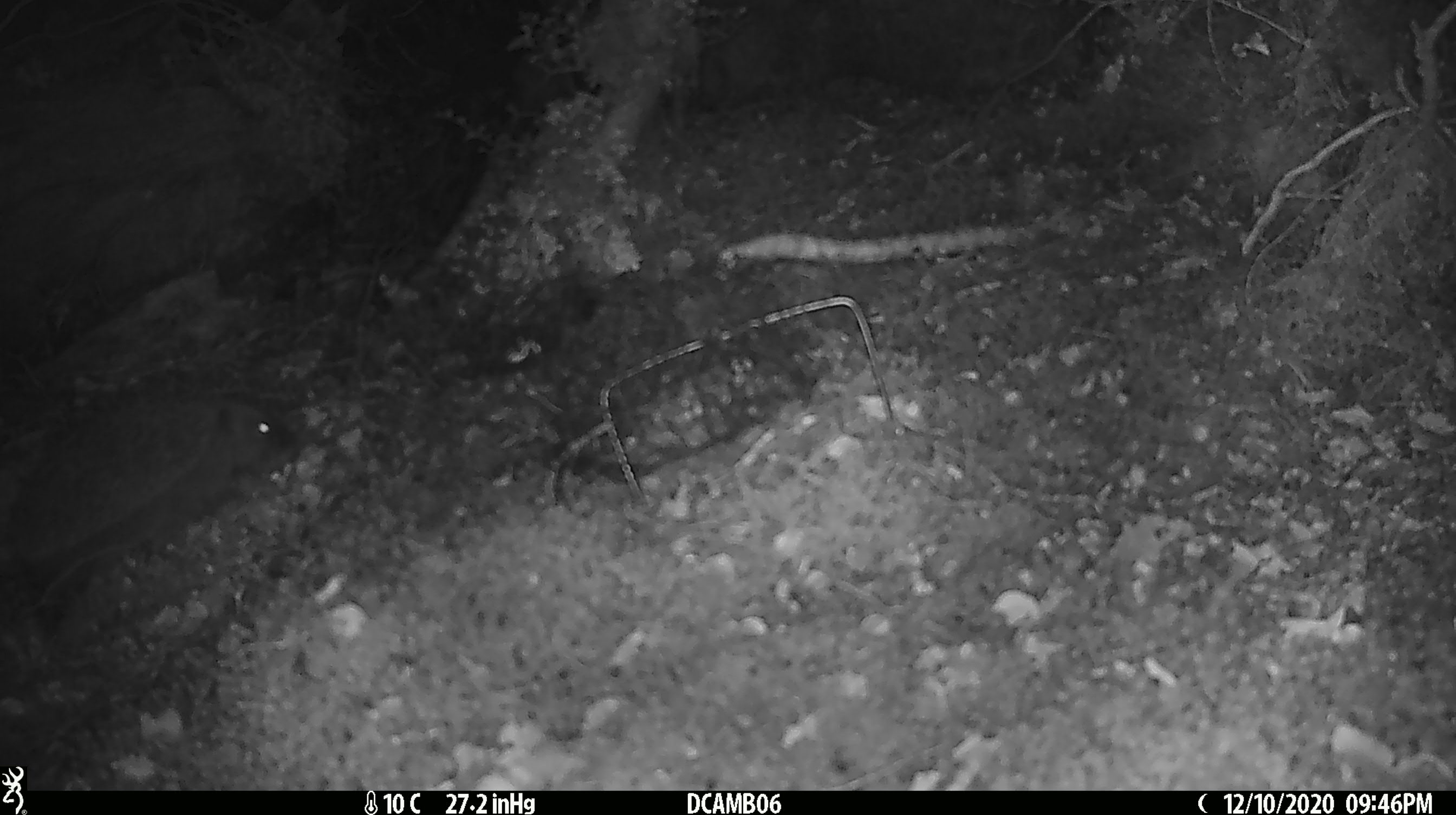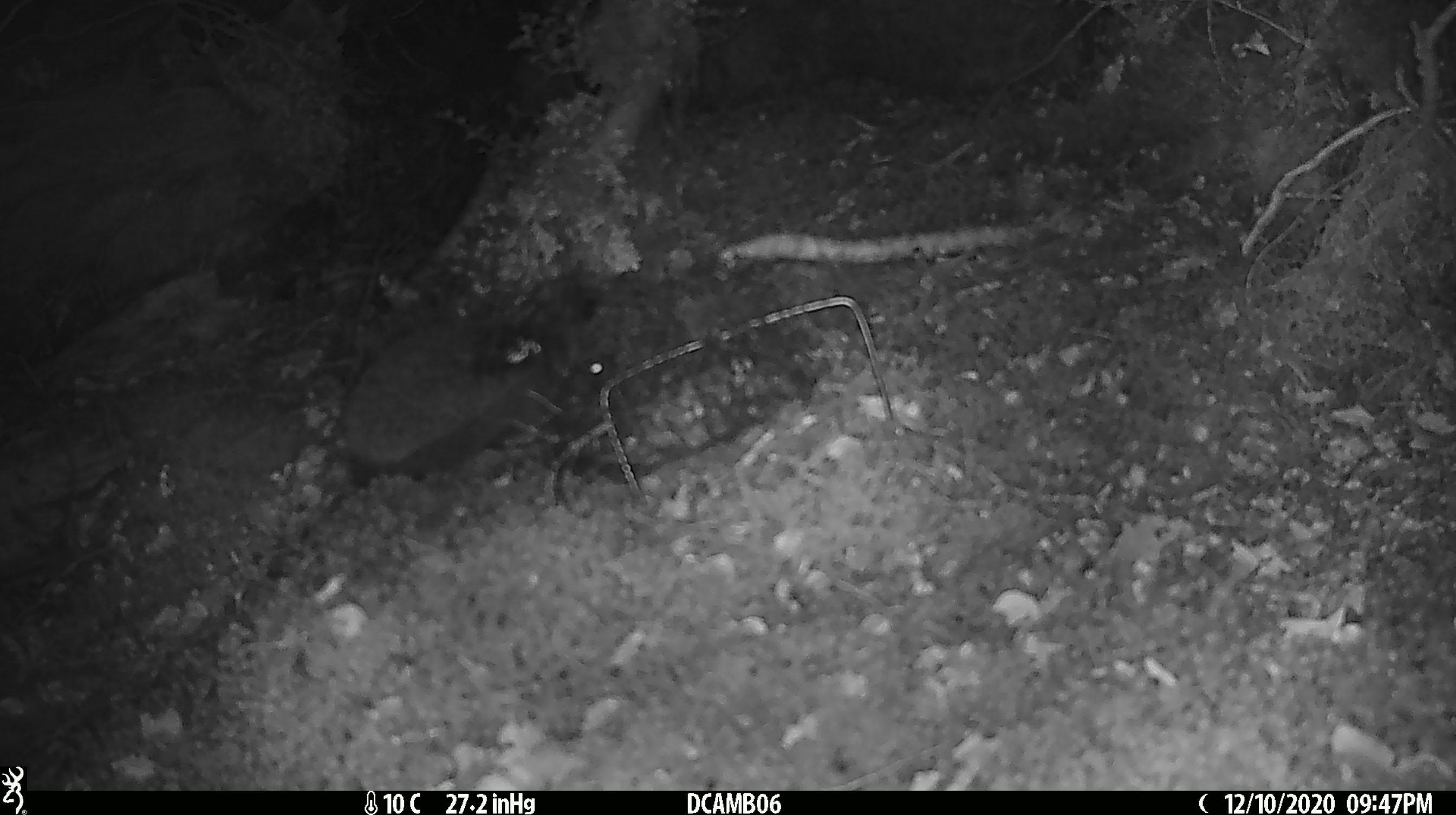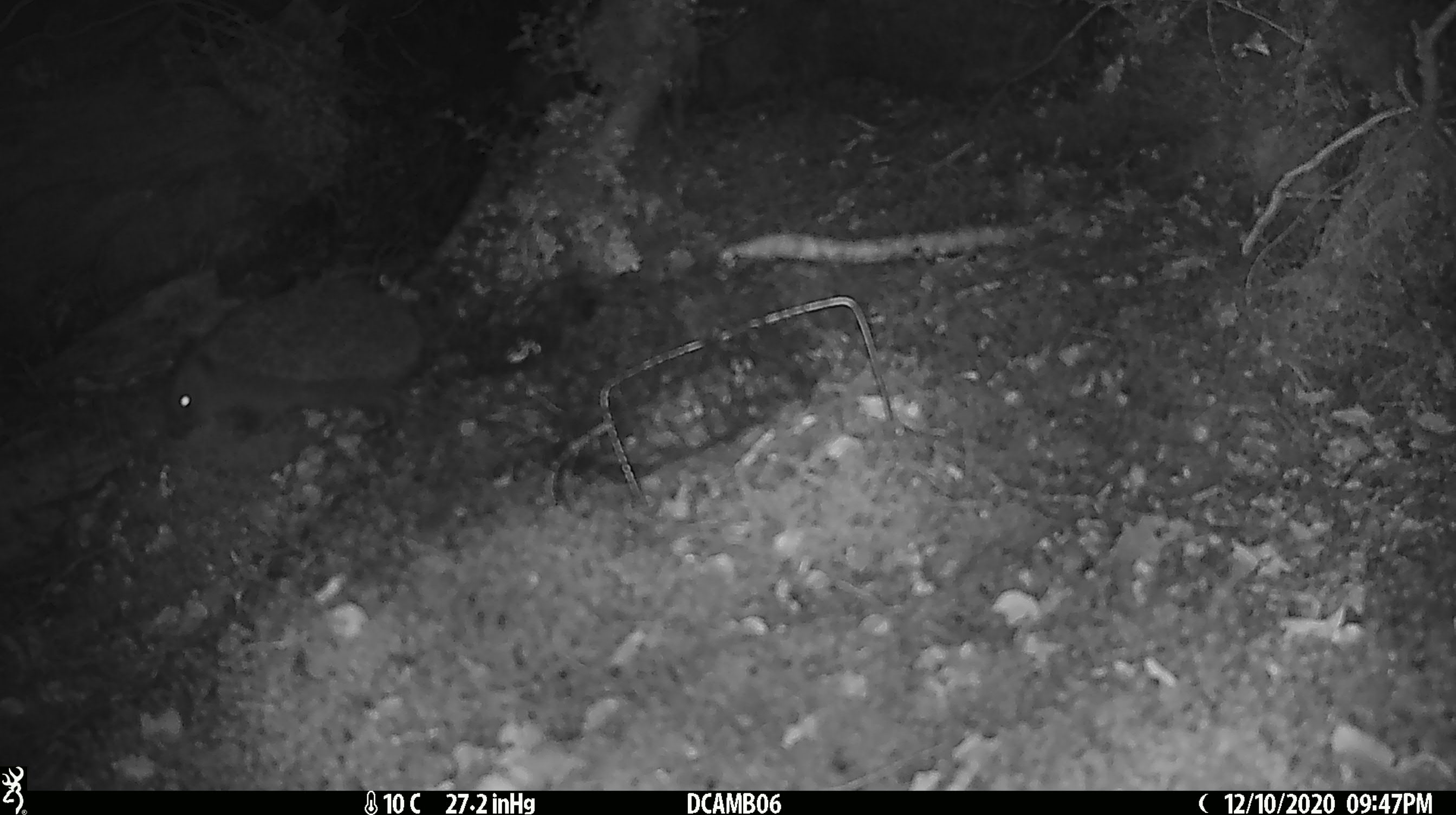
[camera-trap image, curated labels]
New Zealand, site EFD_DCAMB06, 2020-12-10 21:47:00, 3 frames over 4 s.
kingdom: Animalia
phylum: Chordata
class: Mammalia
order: Eulipotyphla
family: Erinaceidae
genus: Erinaceus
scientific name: Erinaceus europaeus europaeus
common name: european hedgehog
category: hedgehog